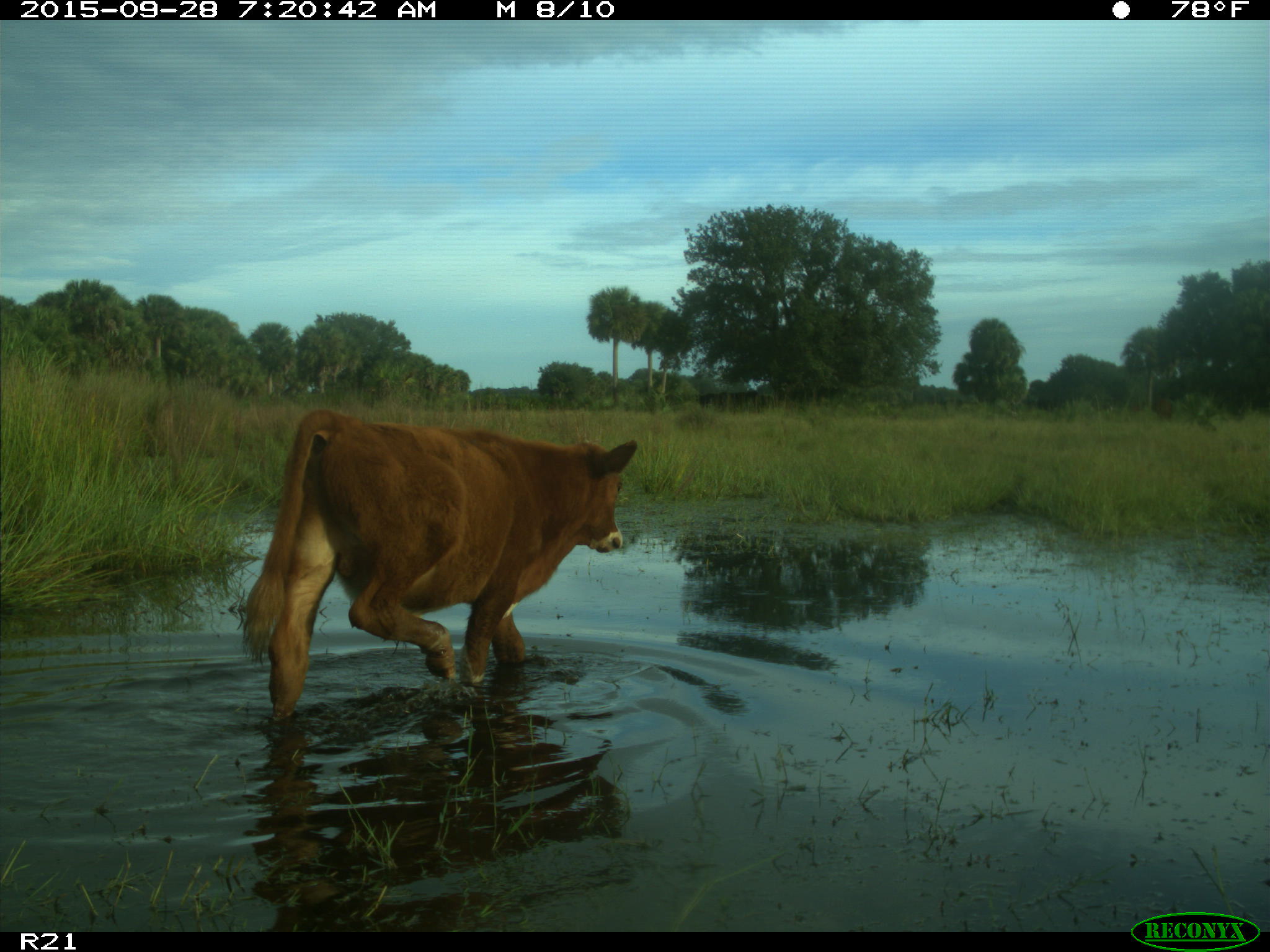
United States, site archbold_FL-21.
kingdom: Animalia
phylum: Chordata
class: Mammalia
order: Artiodactyla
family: Bovidae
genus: Bos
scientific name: Bos taurus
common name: domestic cow